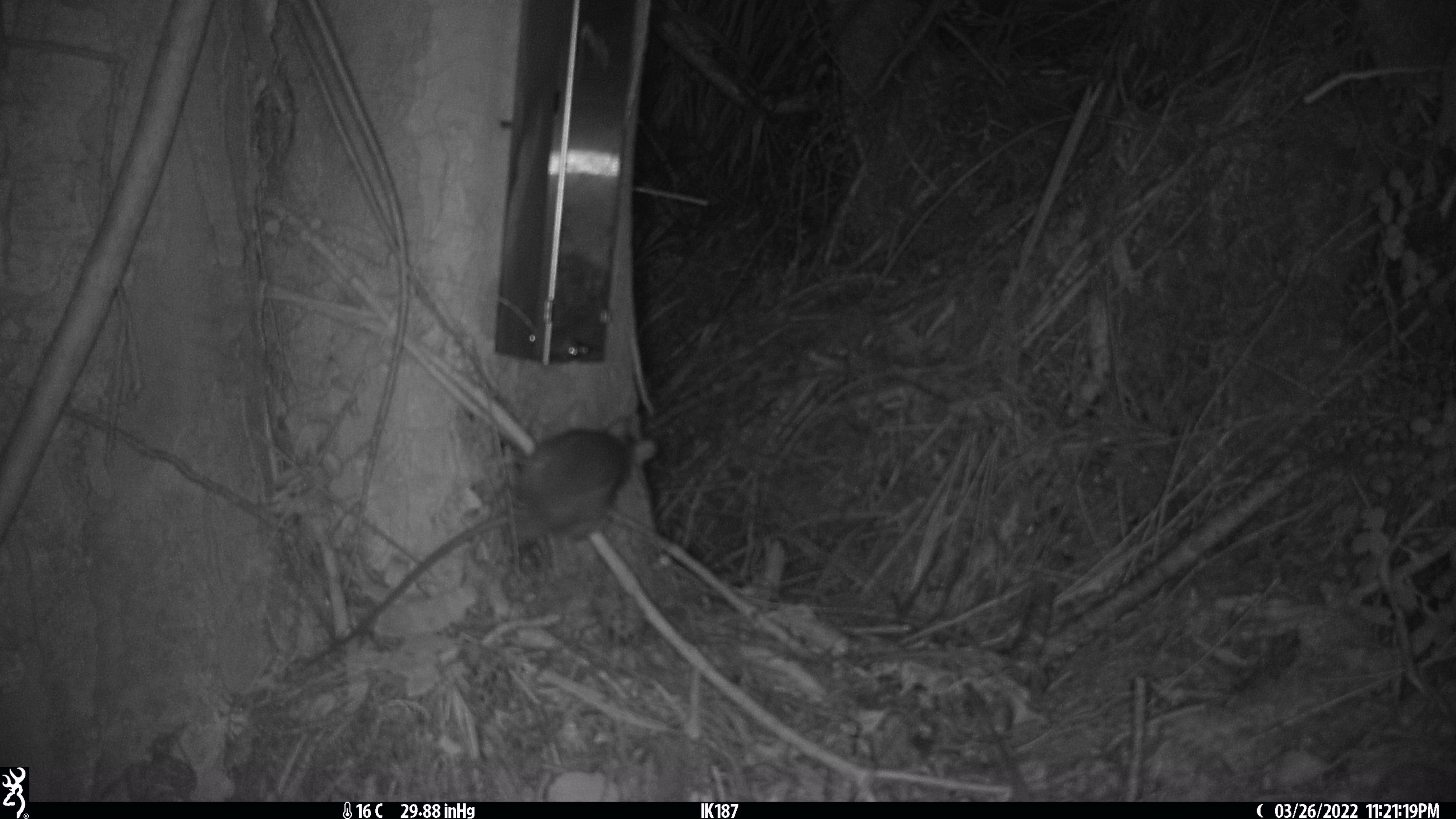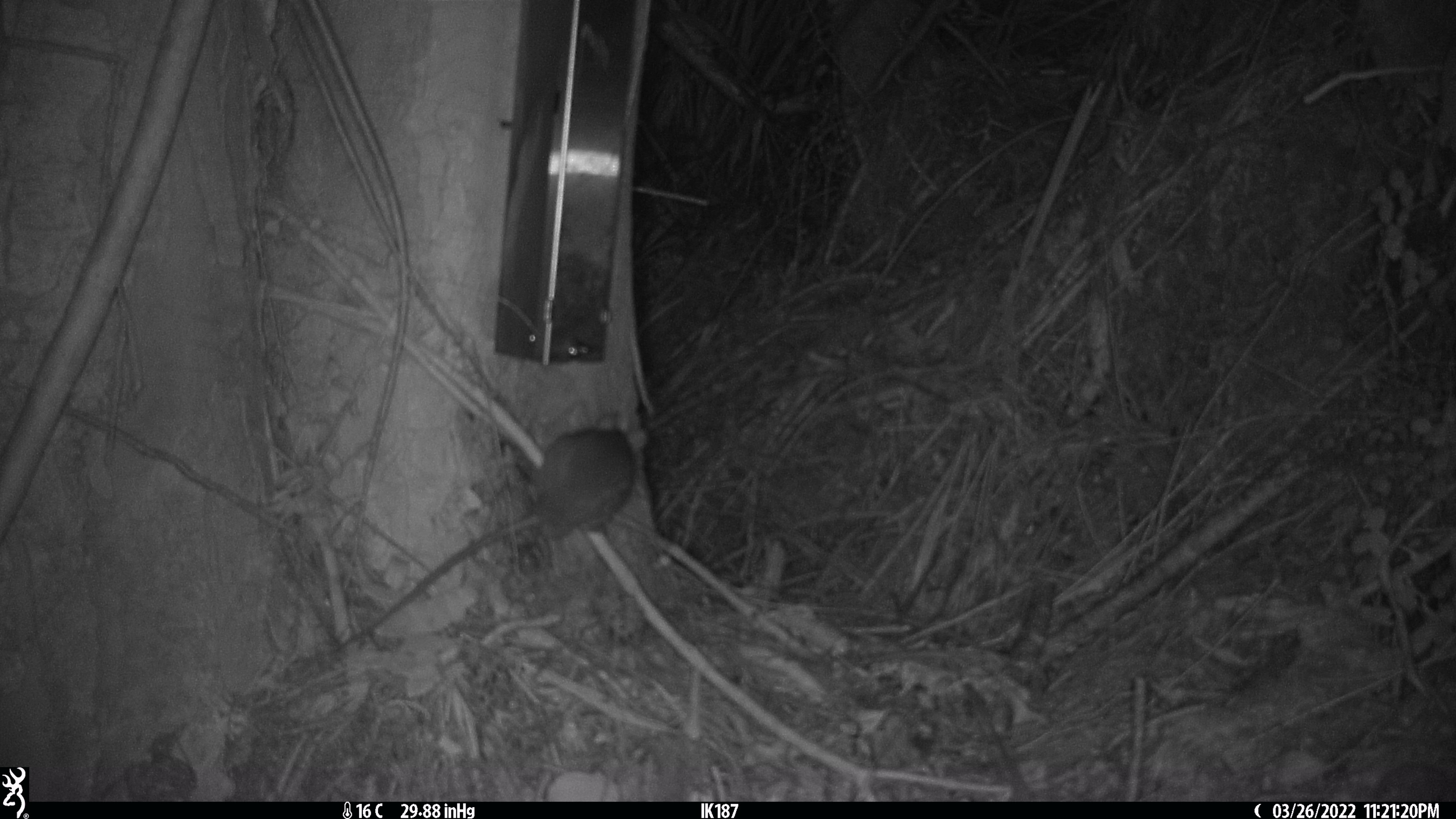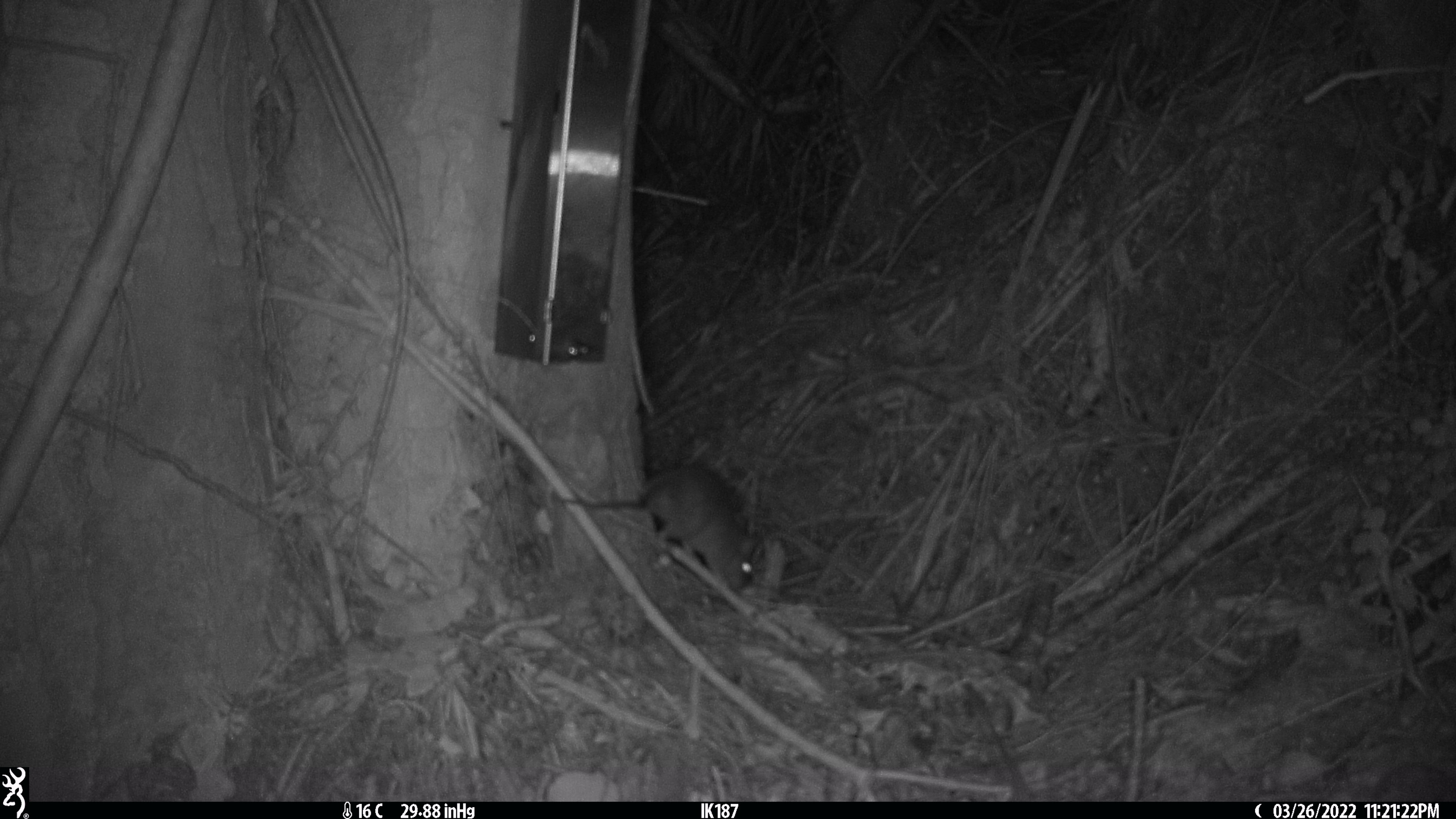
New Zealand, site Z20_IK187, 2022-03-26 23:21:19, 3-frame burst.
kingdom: Animalia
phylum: Chordata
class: Mammalia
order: Rodentia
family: Muridae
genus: Rattus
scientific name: Rattus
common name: rat